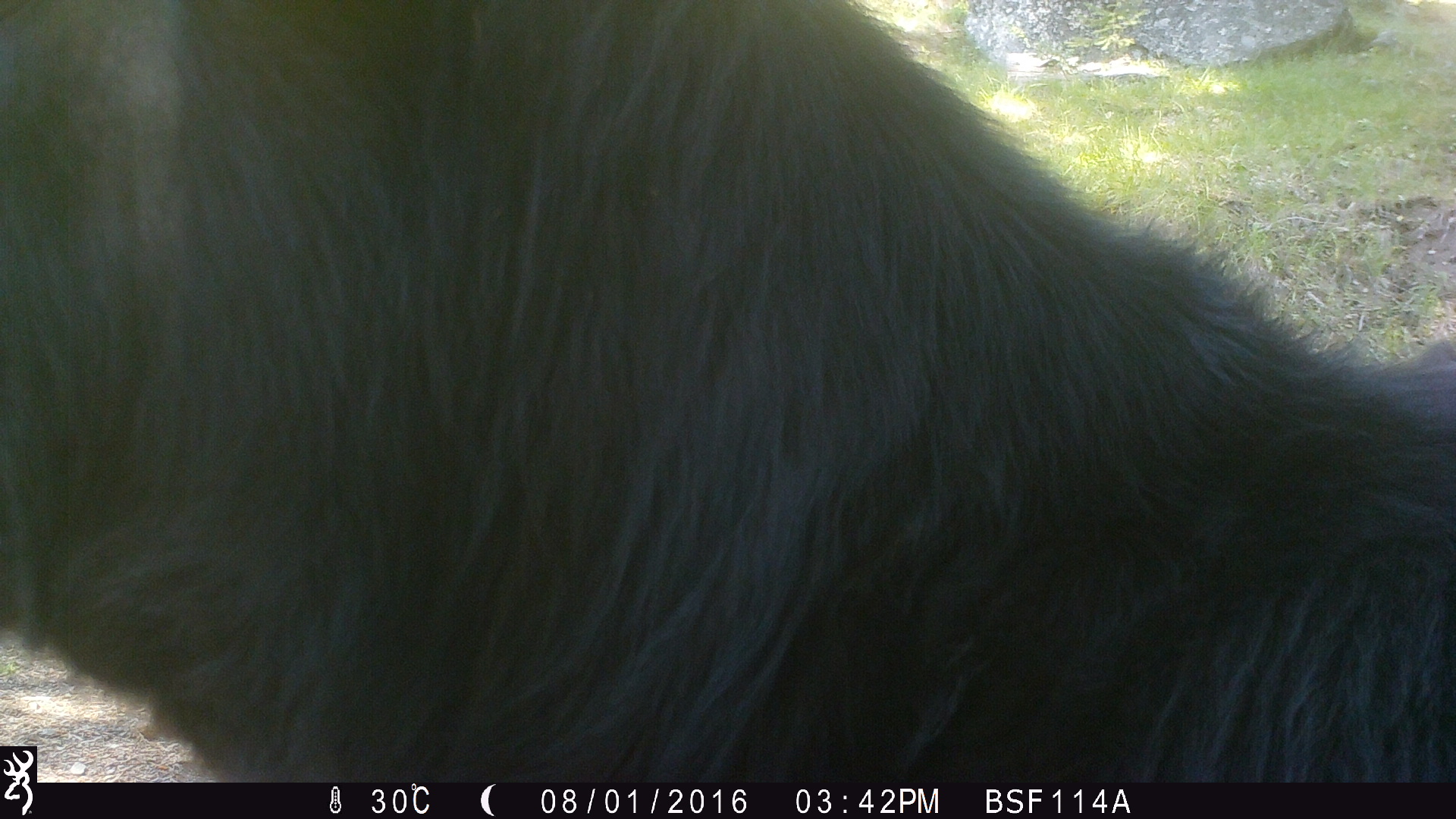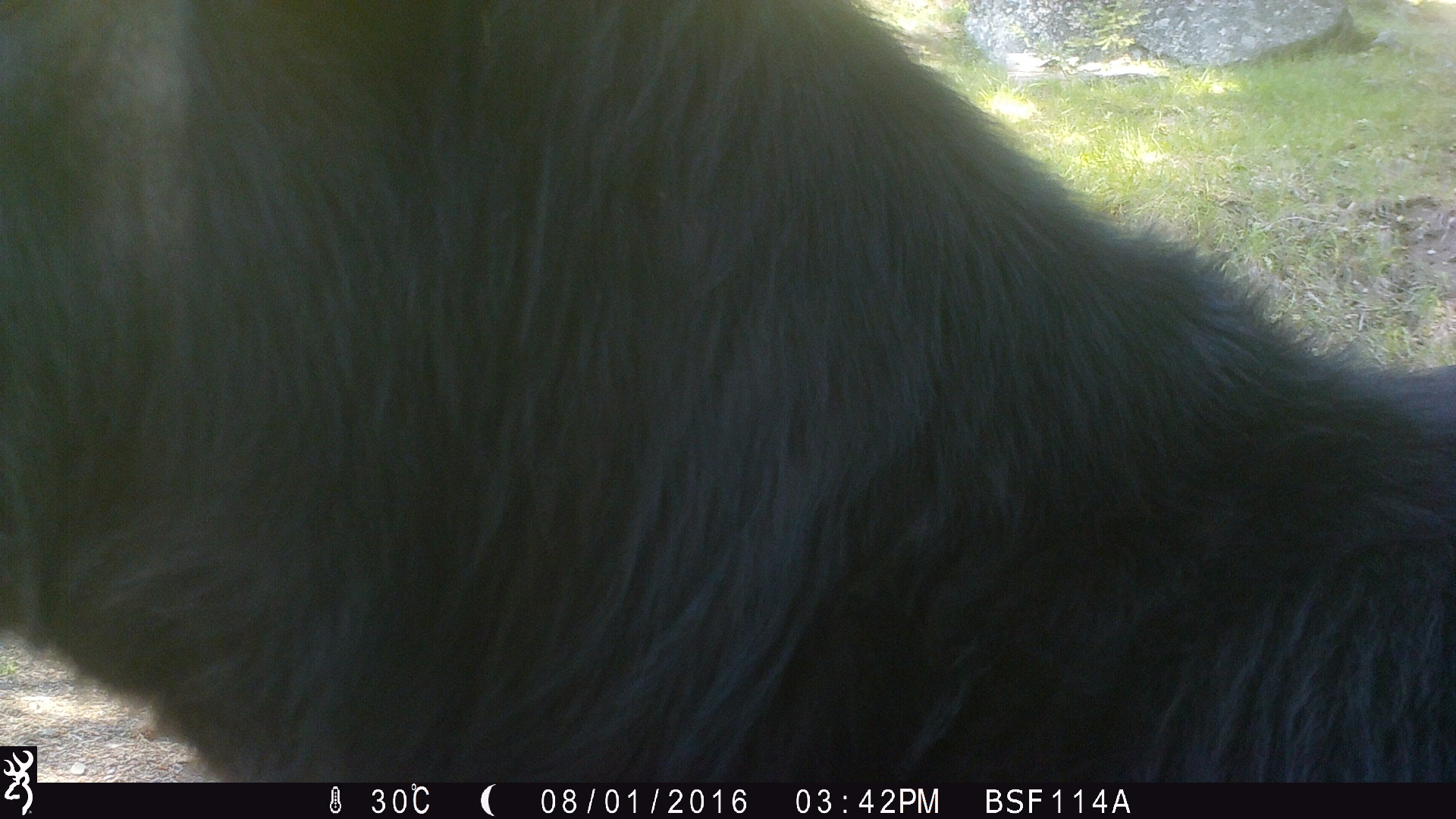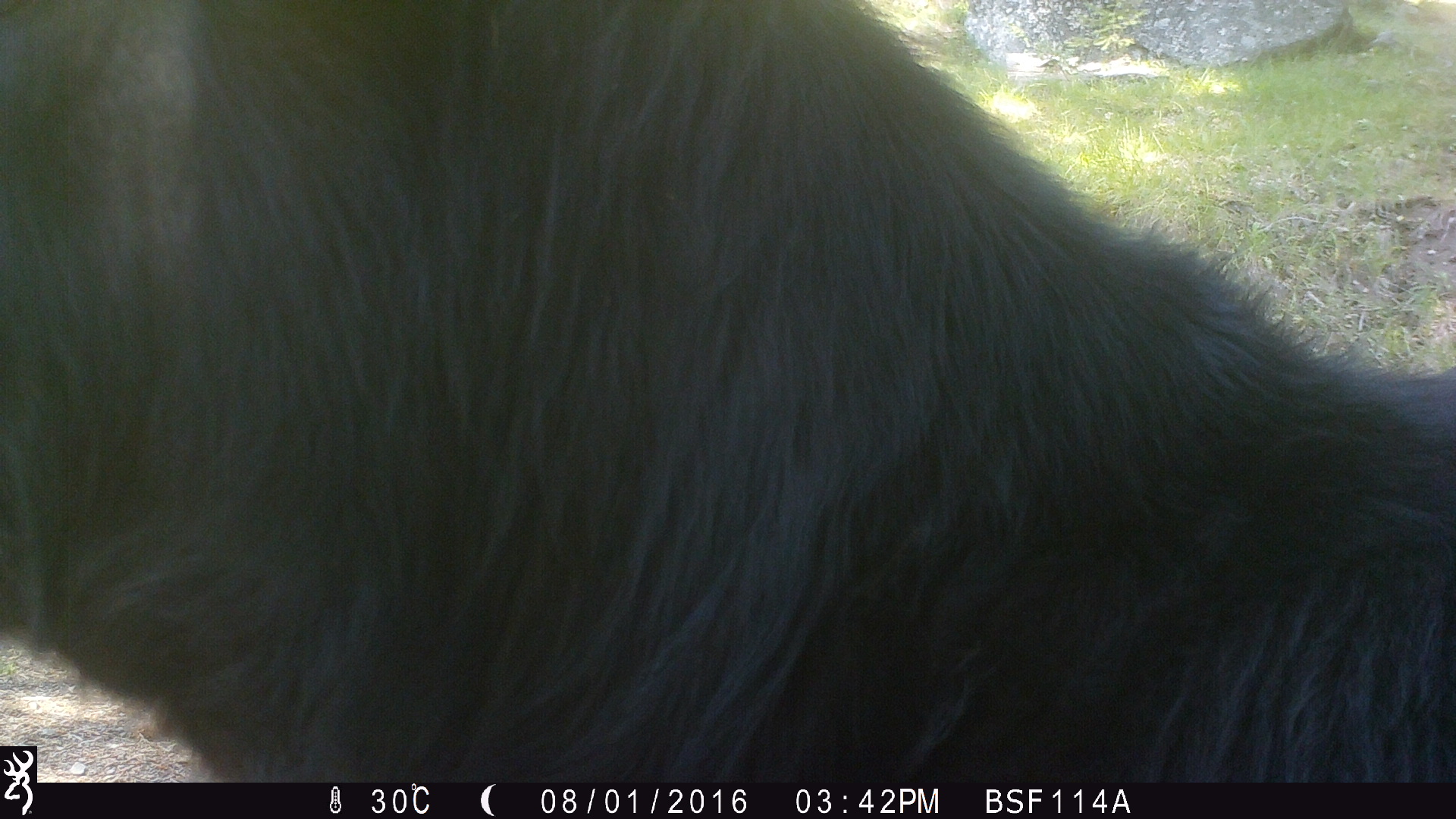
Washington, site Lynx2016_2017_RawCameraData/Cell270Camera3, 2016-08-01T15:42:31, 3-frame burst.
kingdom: Animalia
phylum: Chordata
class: Mammalia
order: Artiodactyla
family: Bovidae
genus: Bos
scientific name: Bos taurus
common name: domestic cattle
Domestic cattle (Bos taurus). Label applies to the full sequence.